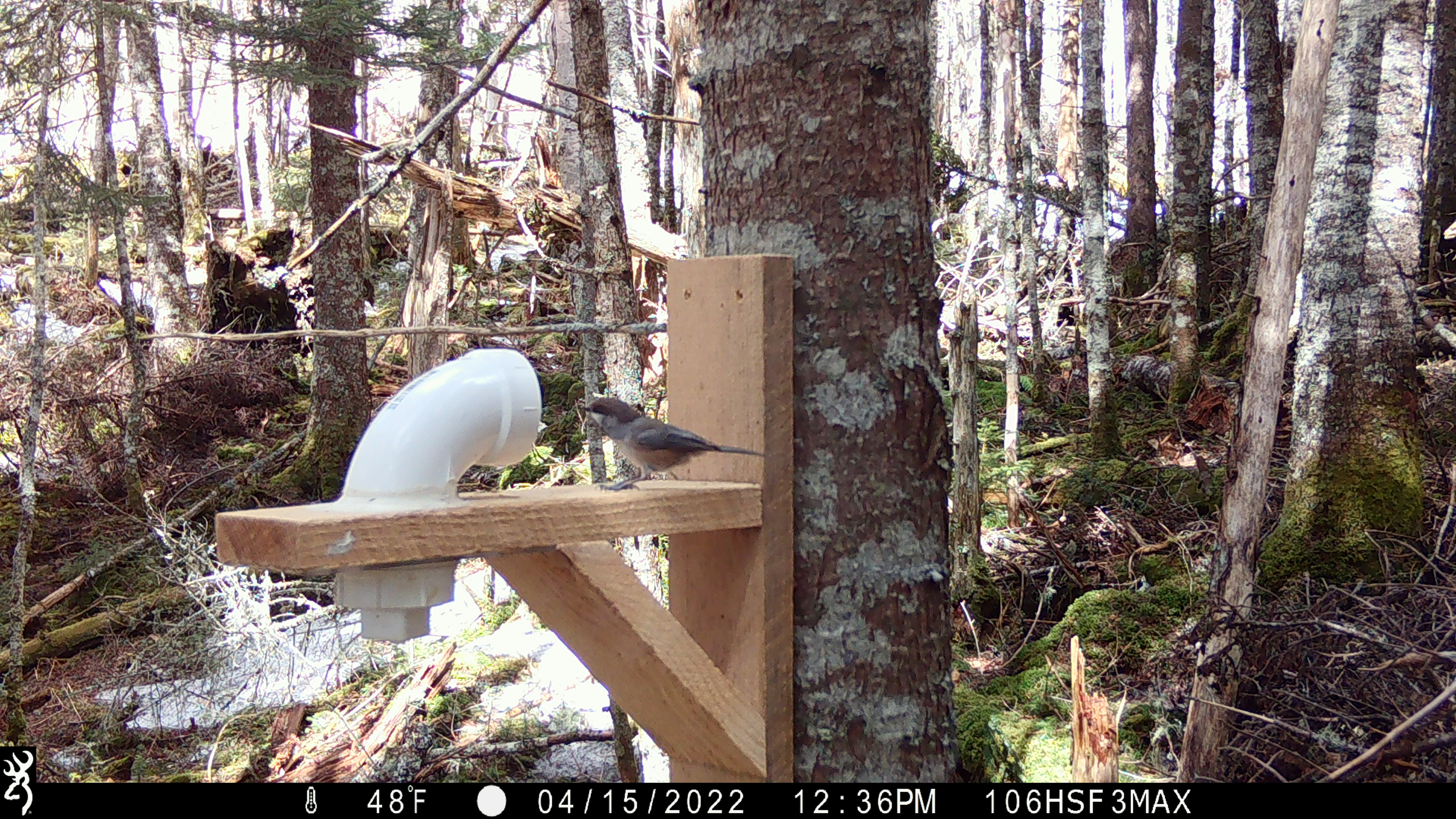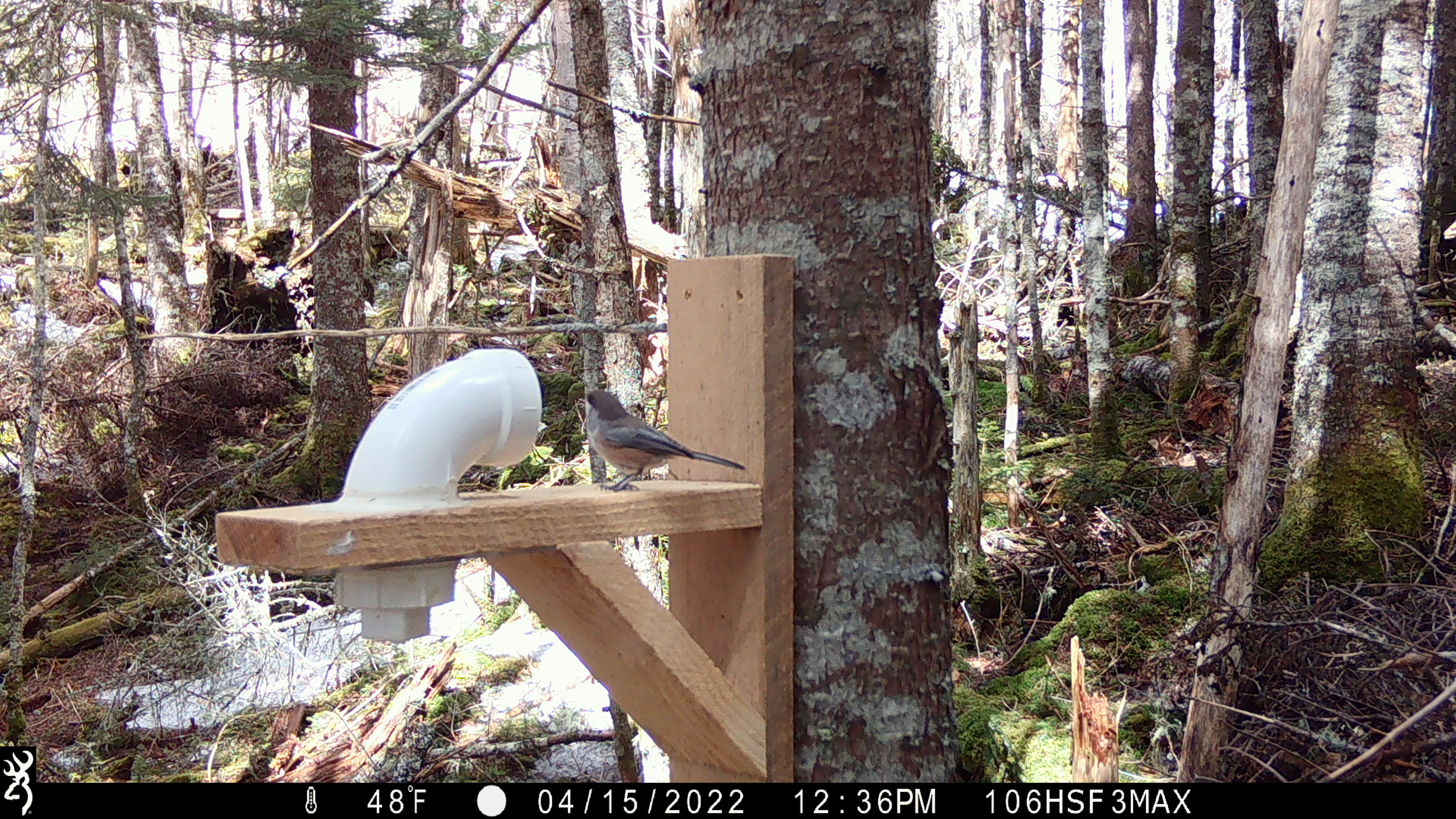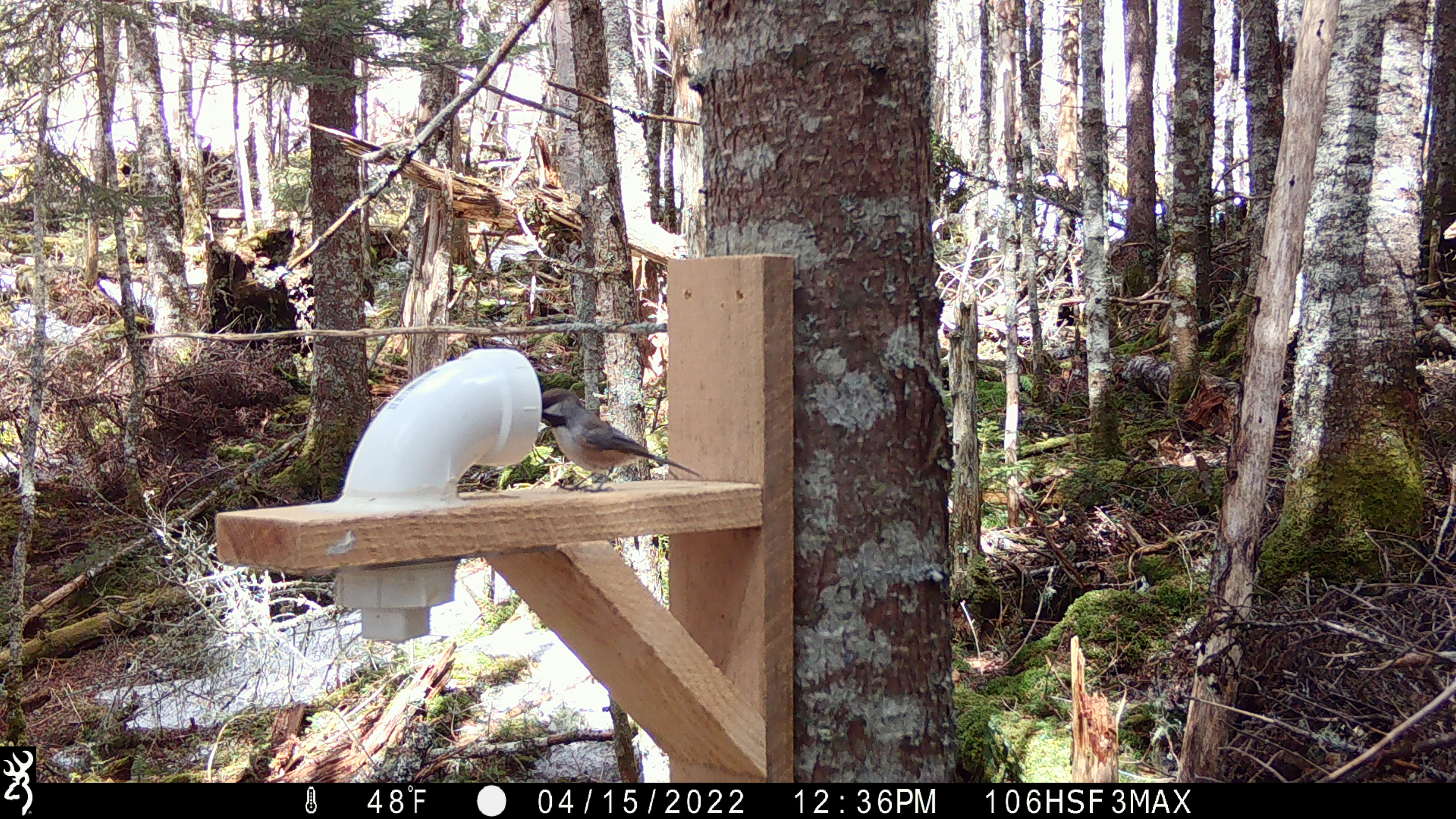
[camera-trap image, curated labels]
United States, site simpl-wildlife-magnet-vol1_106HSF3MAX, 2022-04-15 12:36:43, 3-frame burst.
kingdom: Animalia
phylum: Chordata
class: Aves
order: Passeriformes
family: Paridae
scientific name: Paridae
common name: chickadee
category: chickadee sp.